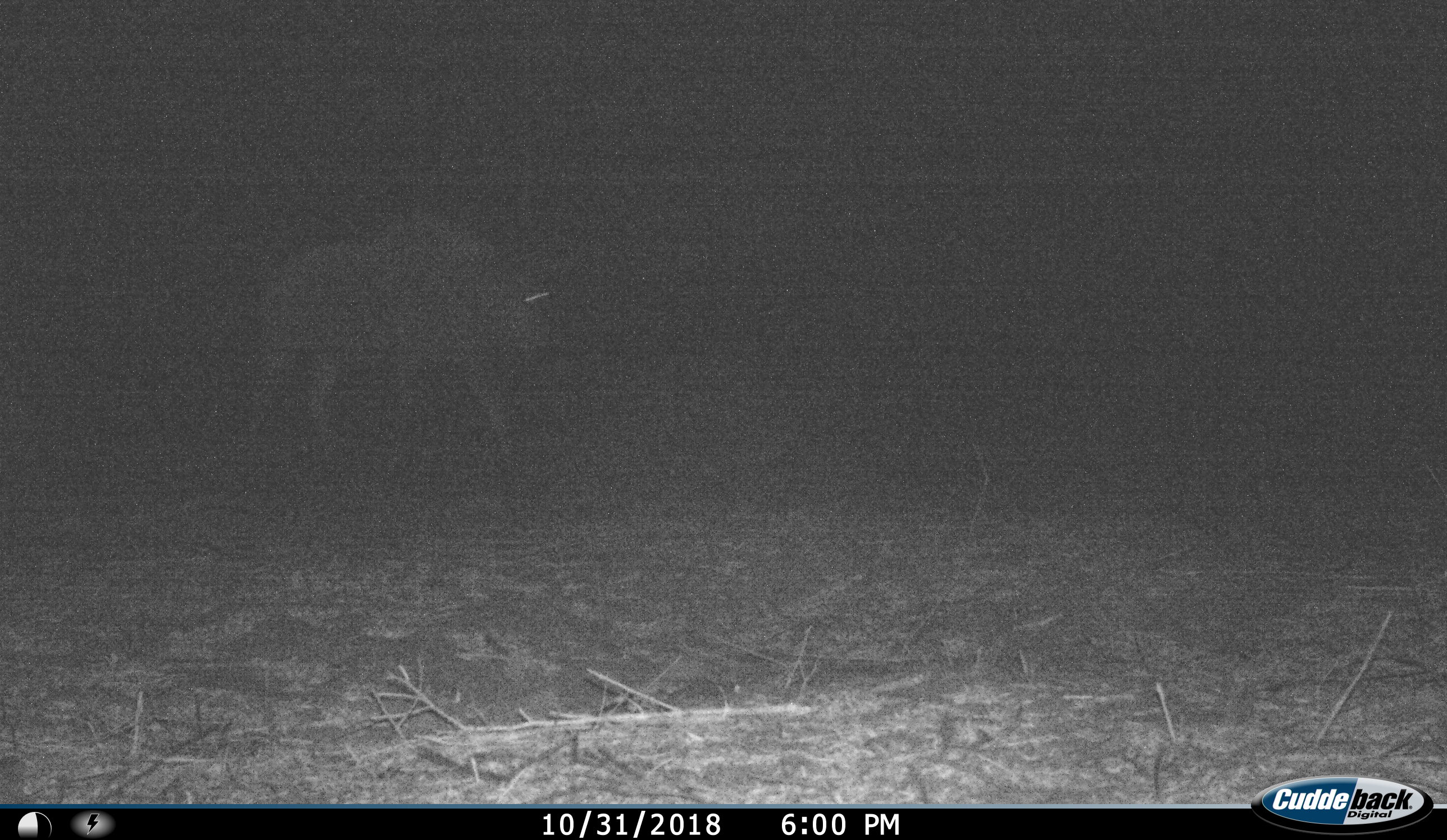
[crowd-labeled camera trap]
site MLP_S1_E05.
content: unidentified animal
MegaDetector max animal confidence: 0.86